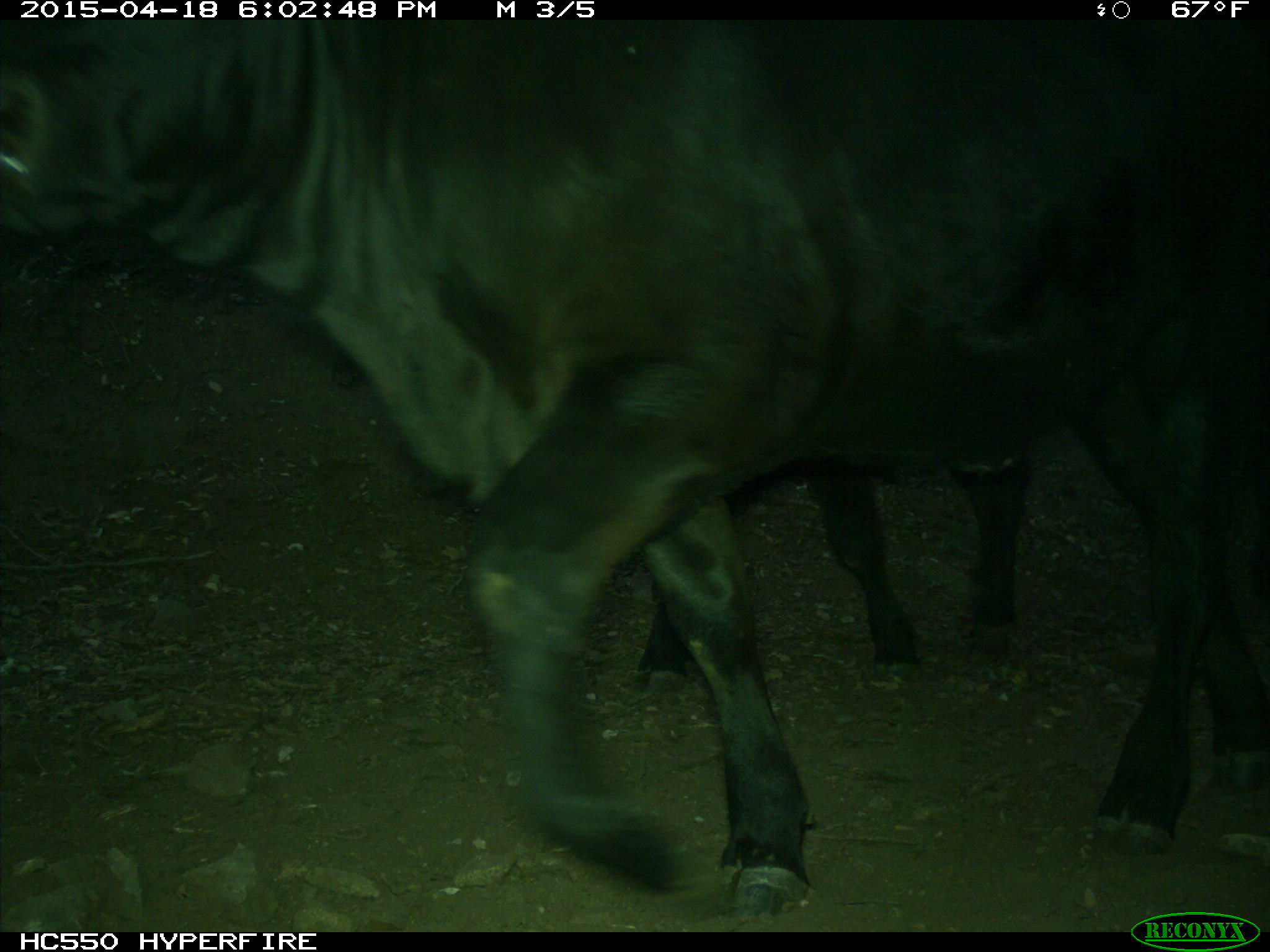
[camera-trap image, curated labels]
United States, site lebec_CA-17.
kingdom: Animalia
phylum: Chordata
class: Mammalia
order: Artiodactyla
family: Bovidae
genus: Bos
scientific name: Bos taurus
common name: domestic cow